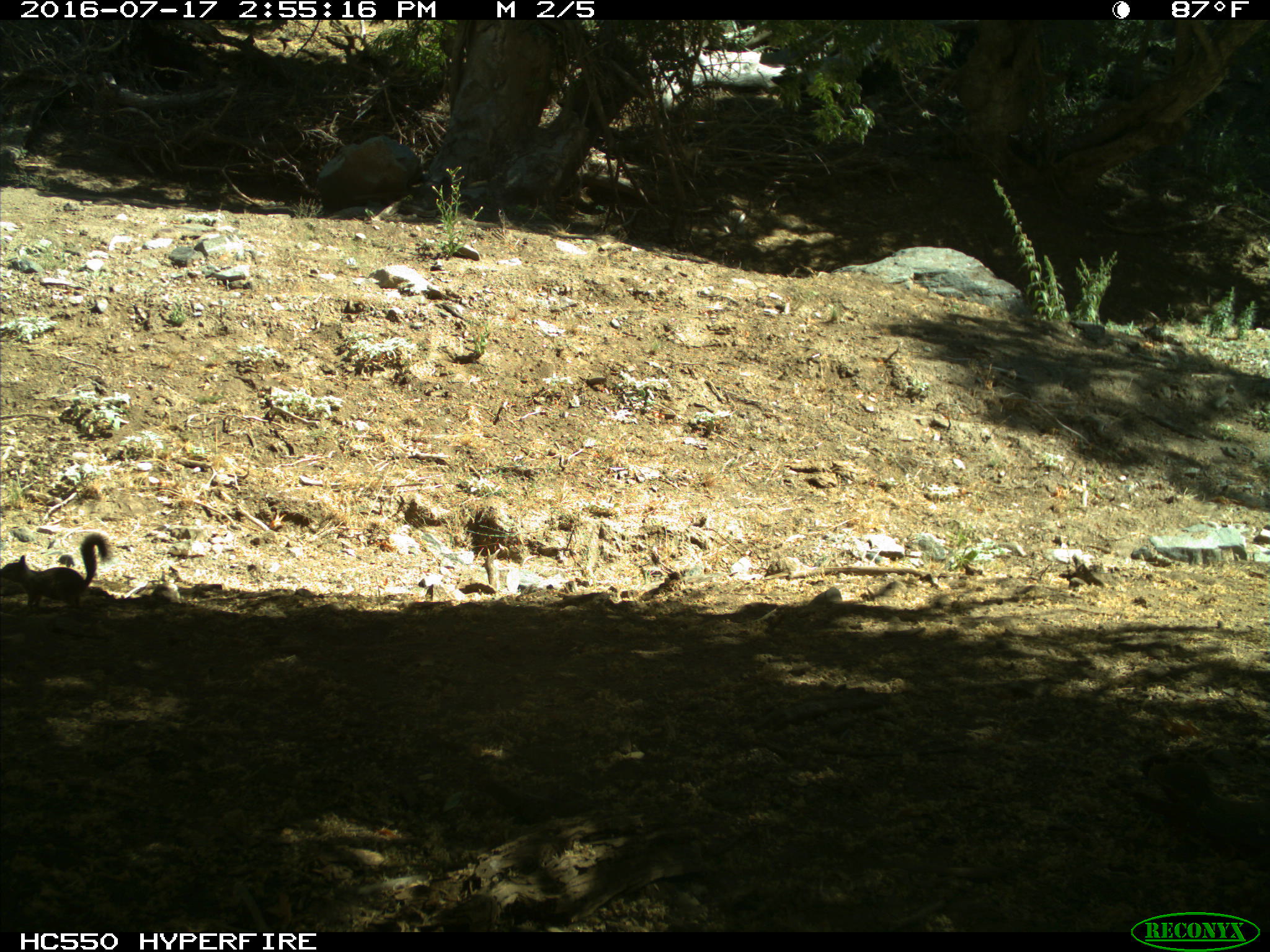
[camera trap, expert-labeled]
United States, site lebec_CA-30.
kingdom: Animalia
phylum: Chordata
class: Mammalia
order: Rodentia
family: Sciuridae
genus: Otospermophilus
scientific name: Otospermophilus beecheyi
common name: california ground squirrel